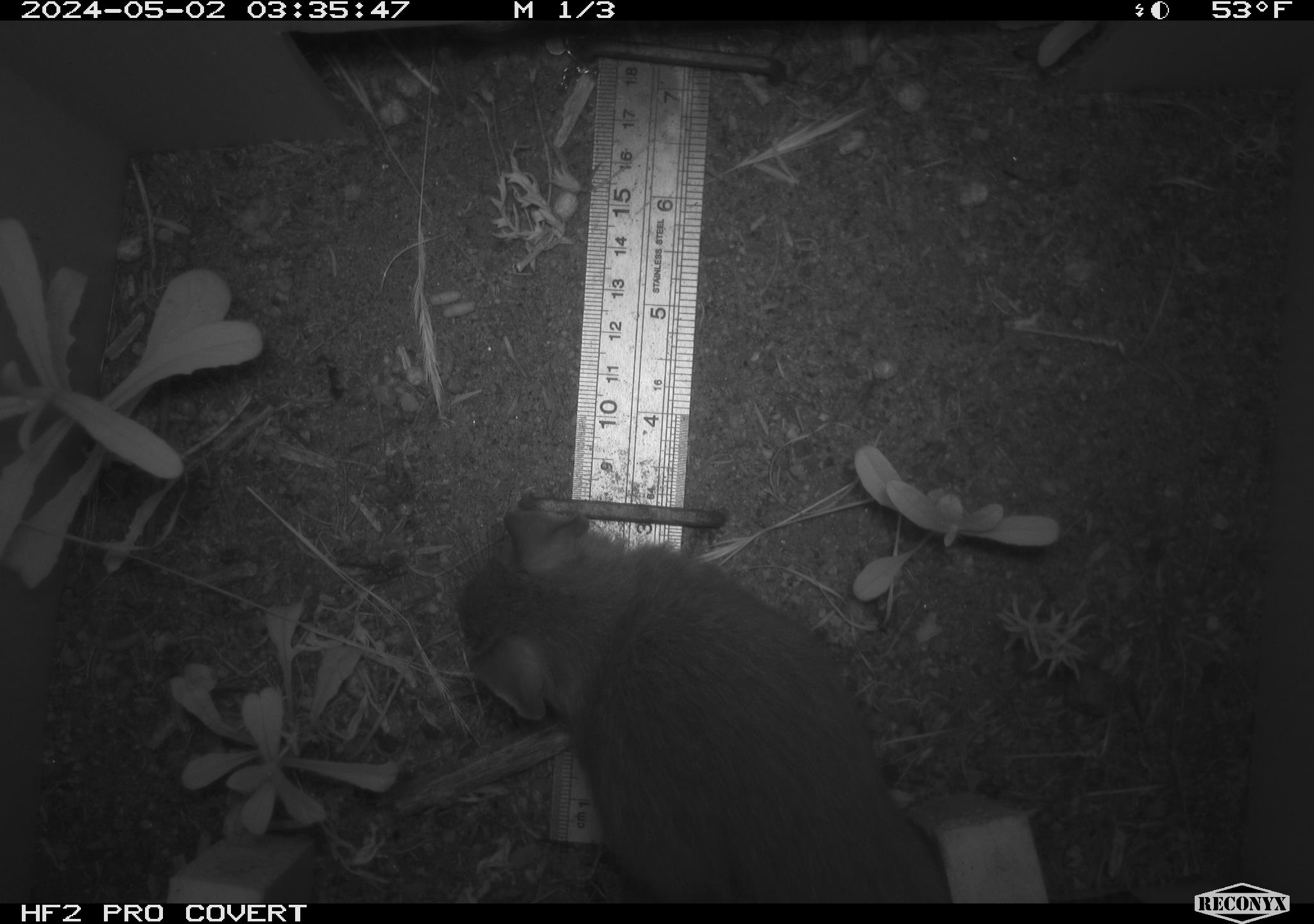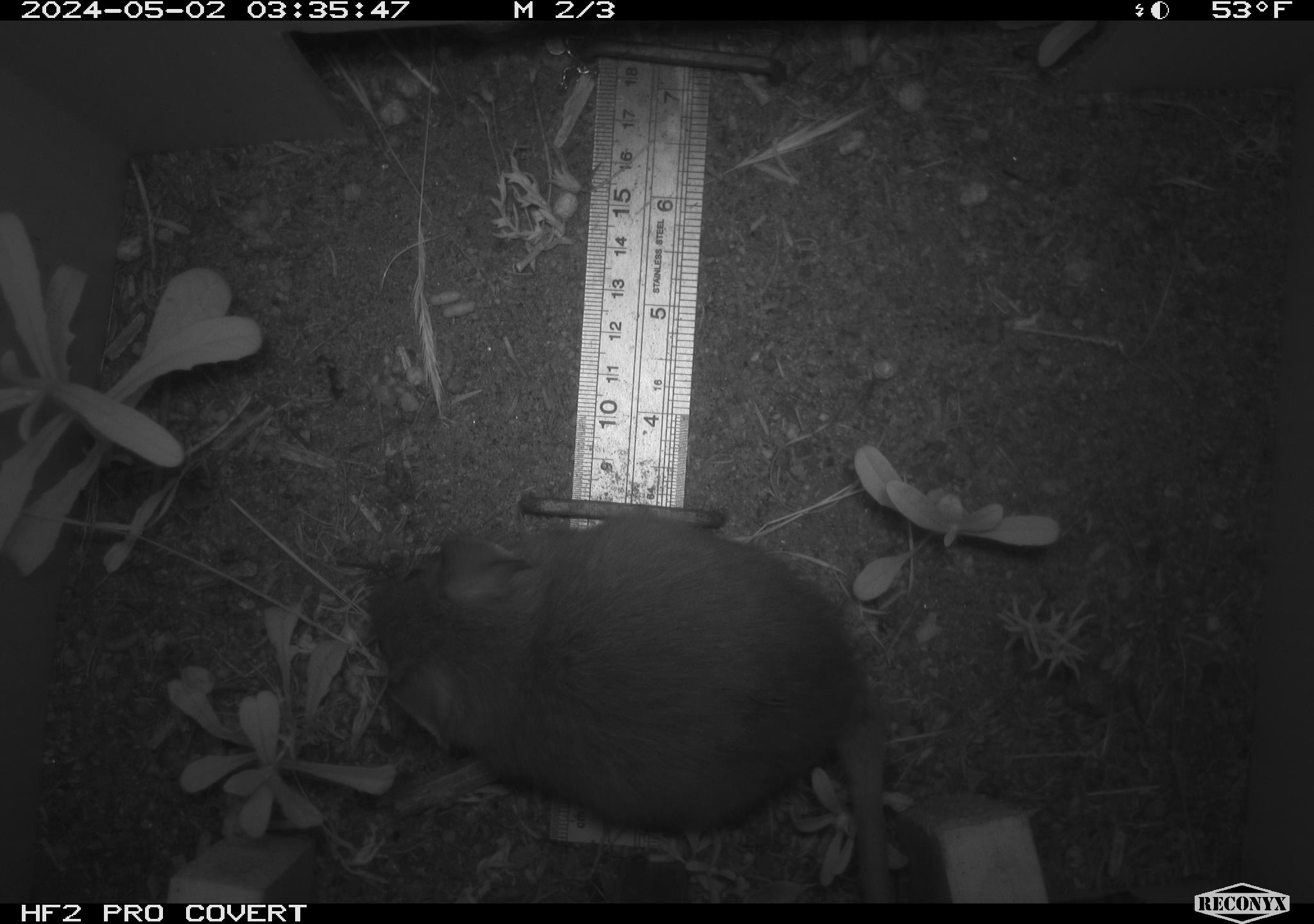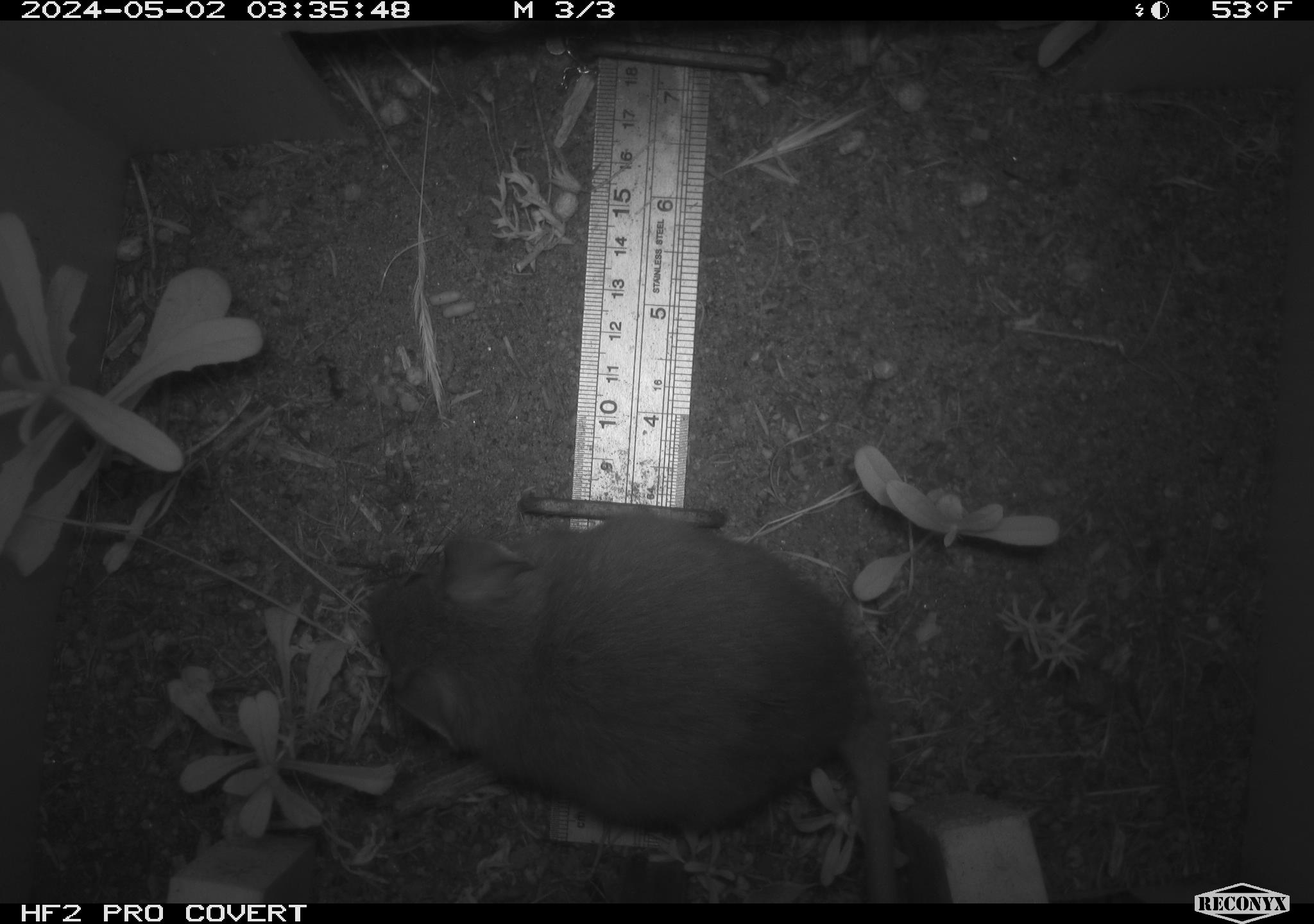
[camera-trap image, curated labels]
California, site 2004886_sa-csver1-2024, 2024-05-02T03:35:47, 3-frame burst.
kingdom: Animalia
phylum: Chordata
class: Mammalia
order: Rodentia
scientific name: Rodentia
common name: rodent